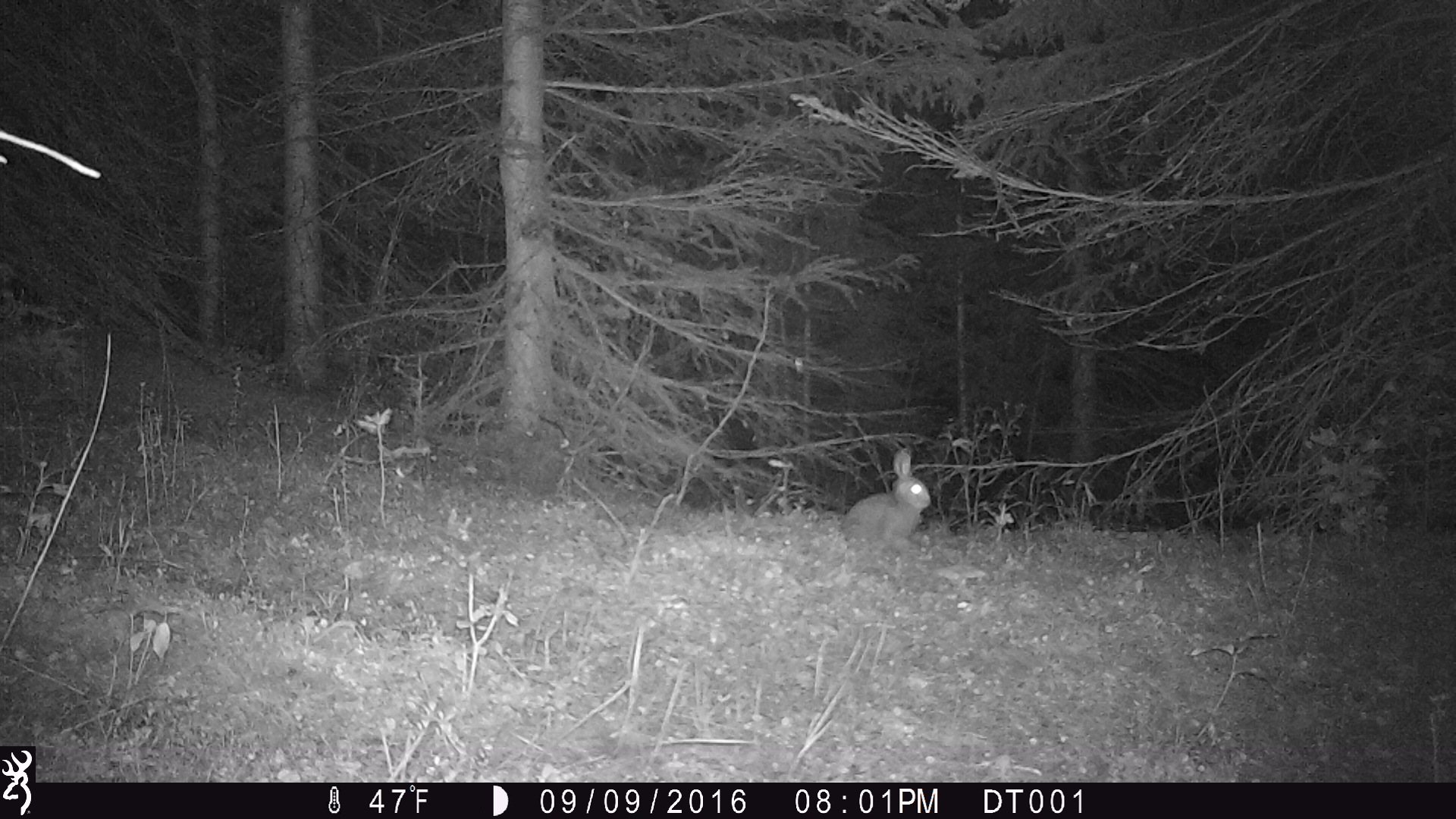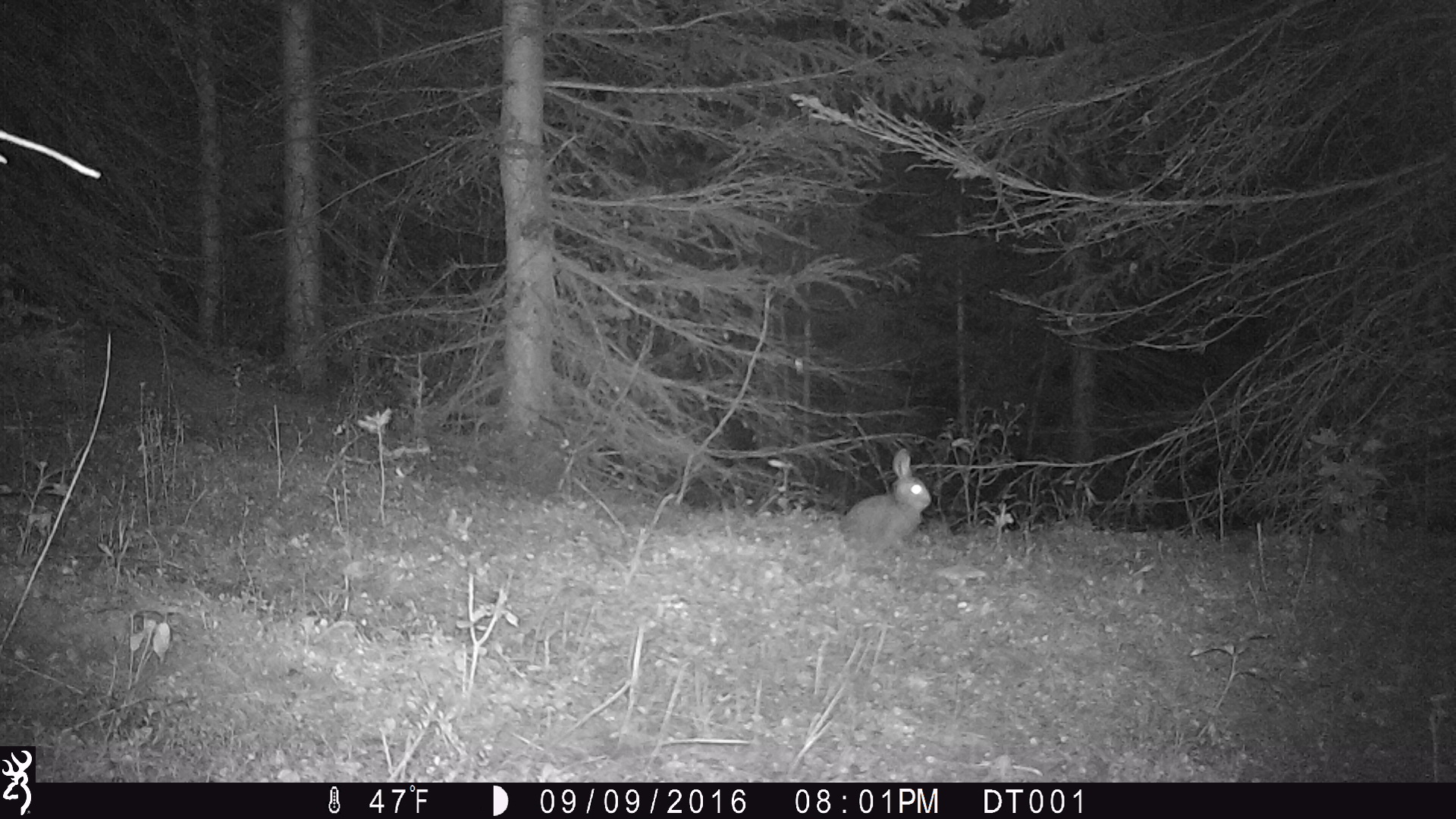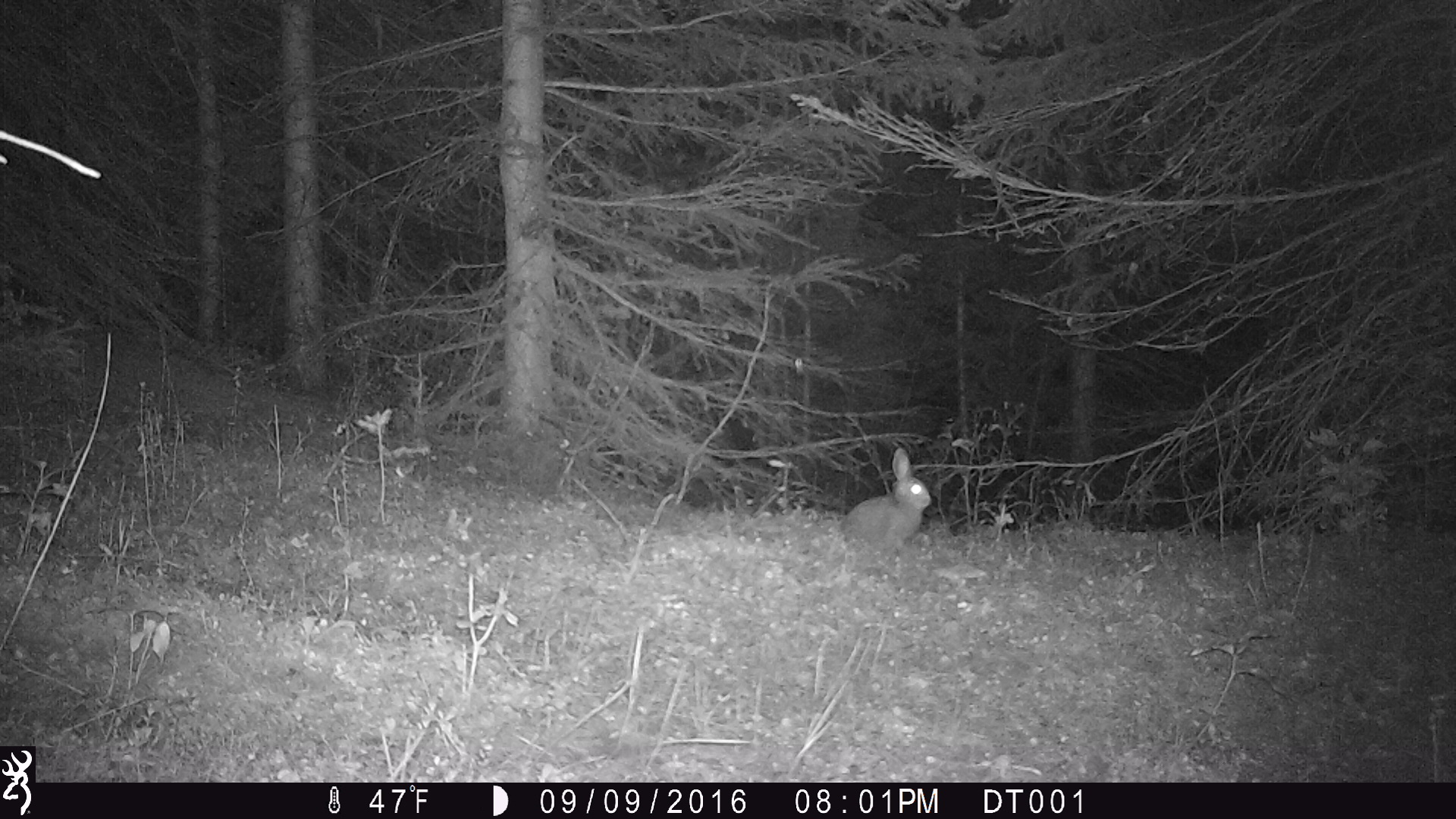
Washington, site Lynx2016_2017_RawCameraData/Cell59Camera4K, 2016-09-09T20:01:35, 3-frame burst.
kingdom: Animalia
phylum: Chordata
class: Mammalia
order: Lagomorpha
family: Leporidae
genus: Lepus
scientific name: Lepus americanus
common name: snowshoe hare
Lepus americanus (snowshoe hare). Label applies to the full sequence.